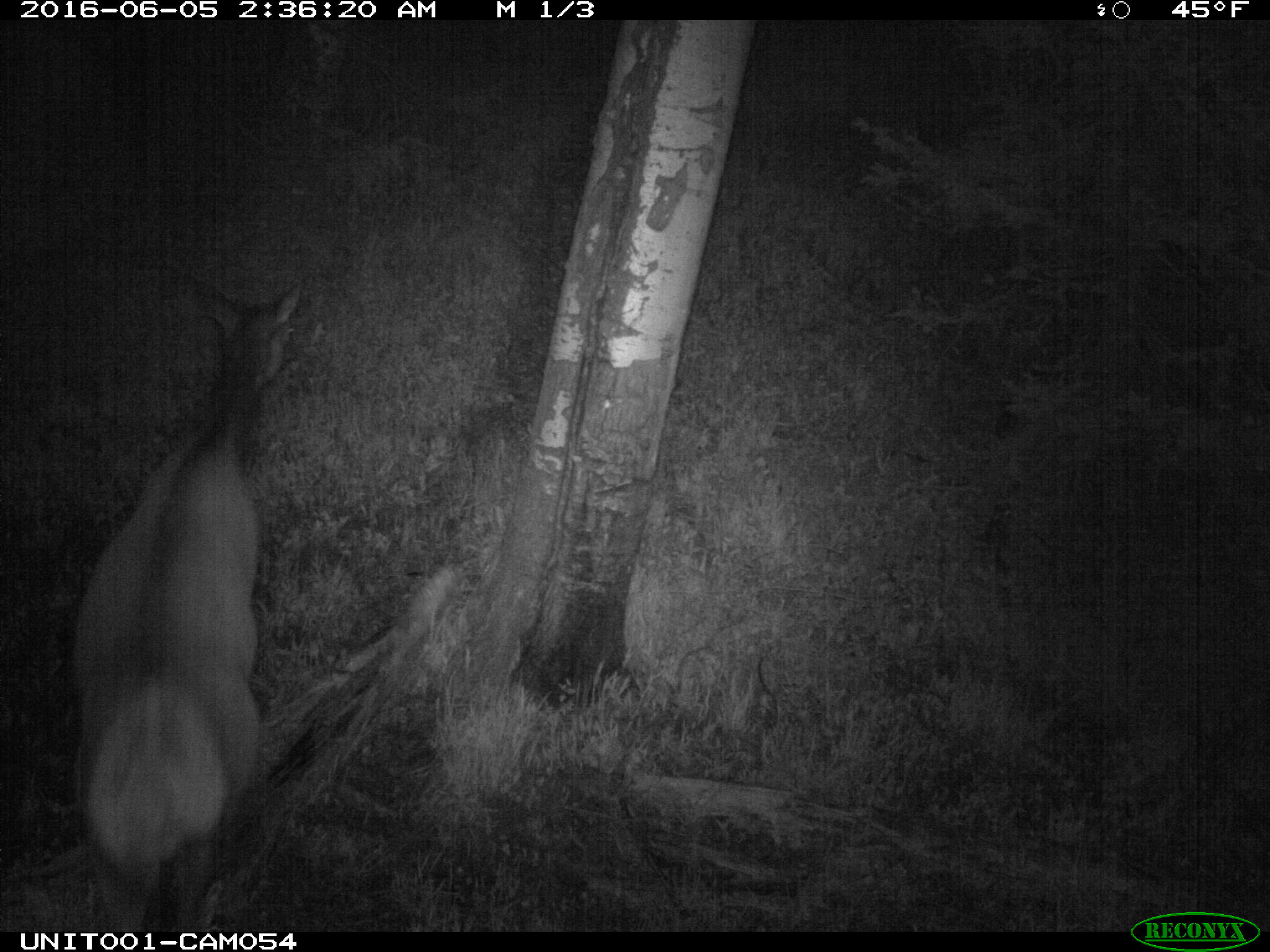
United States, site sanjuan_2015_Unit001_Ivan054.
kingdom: Animalia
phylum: Chordata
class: Mammalia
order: Artiodactyla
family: Cervidae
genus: Cervus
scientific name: Cervus elaphus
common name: red deer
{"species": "Cervus elaphus (red deer)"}